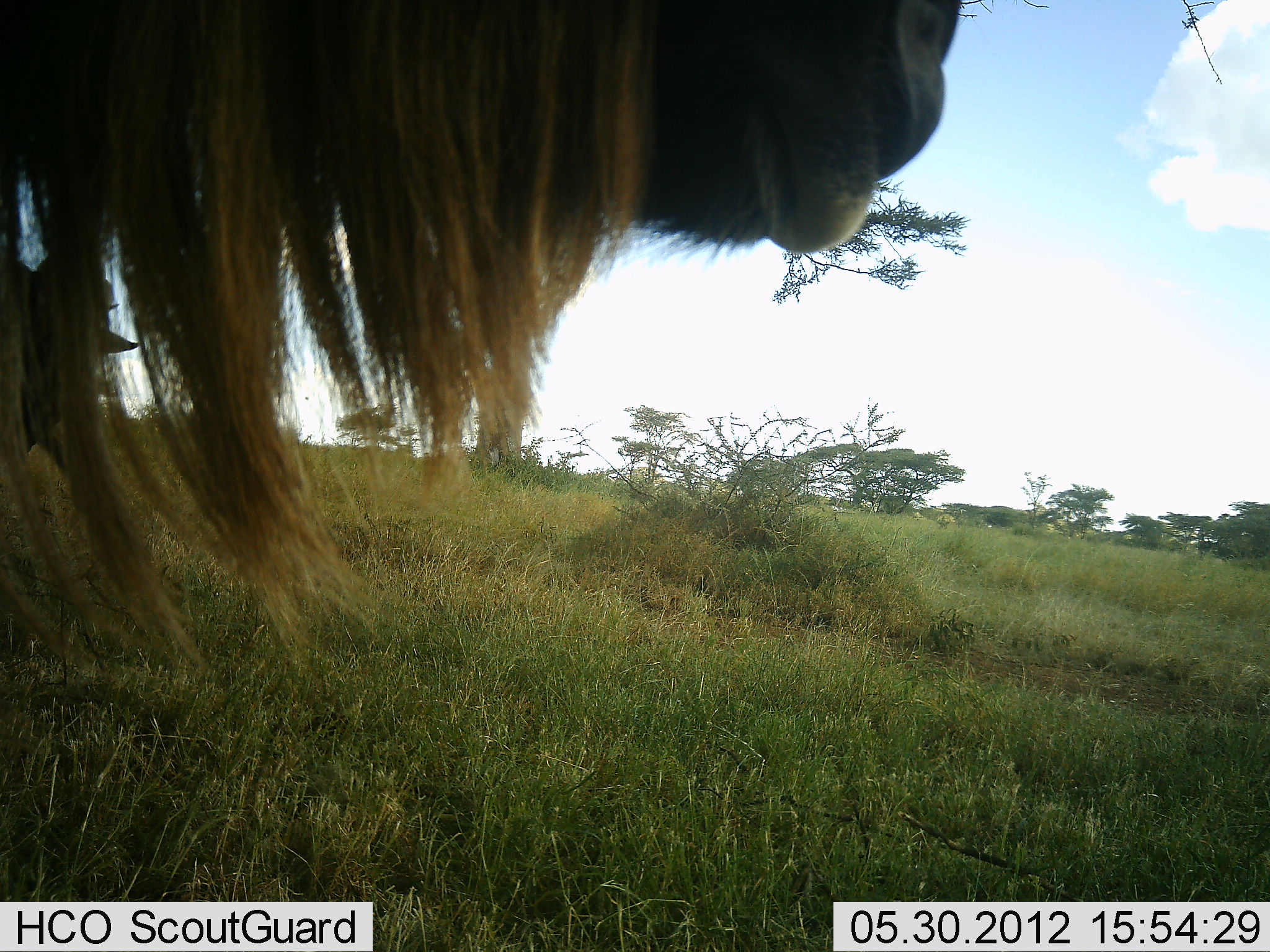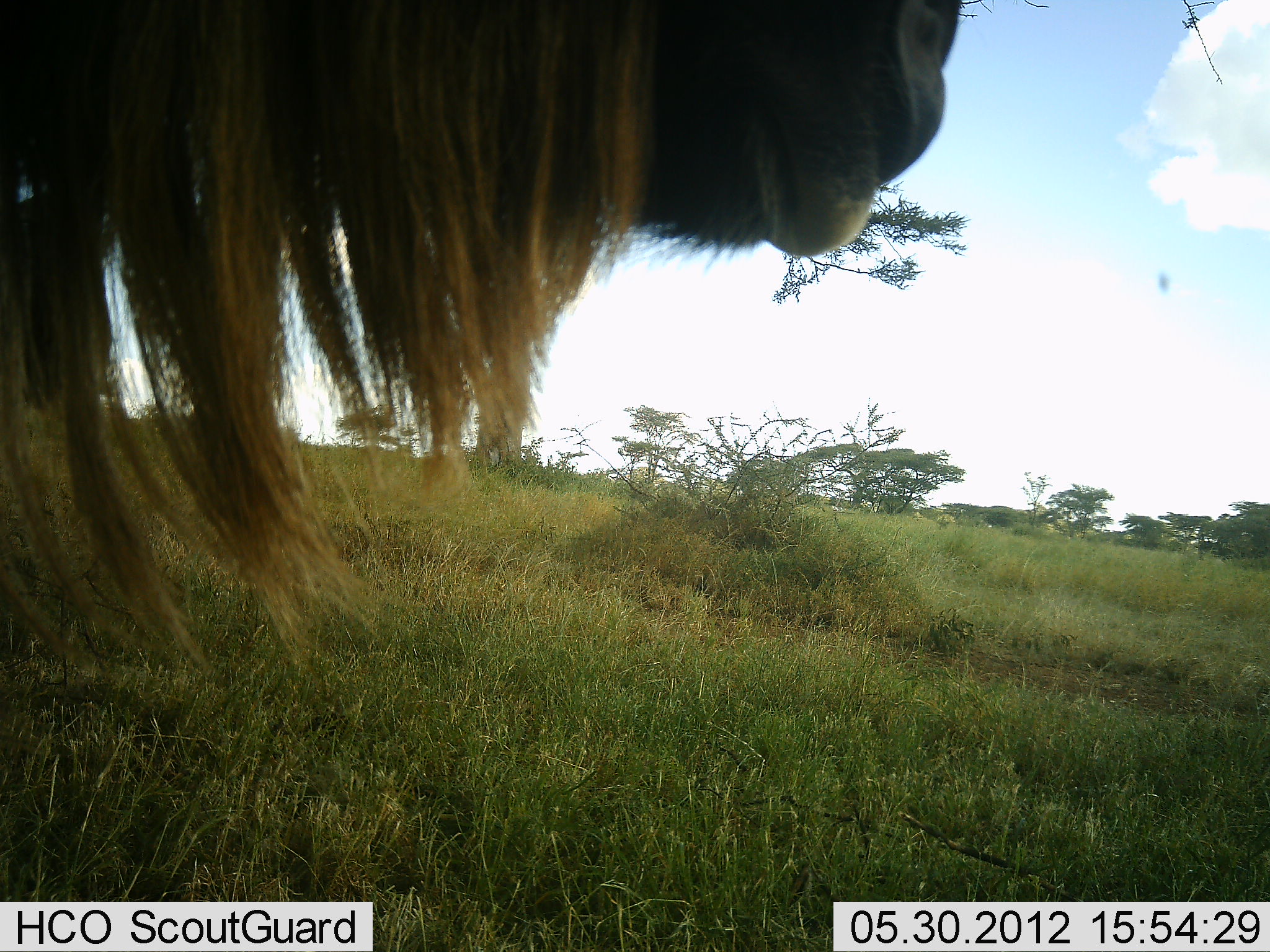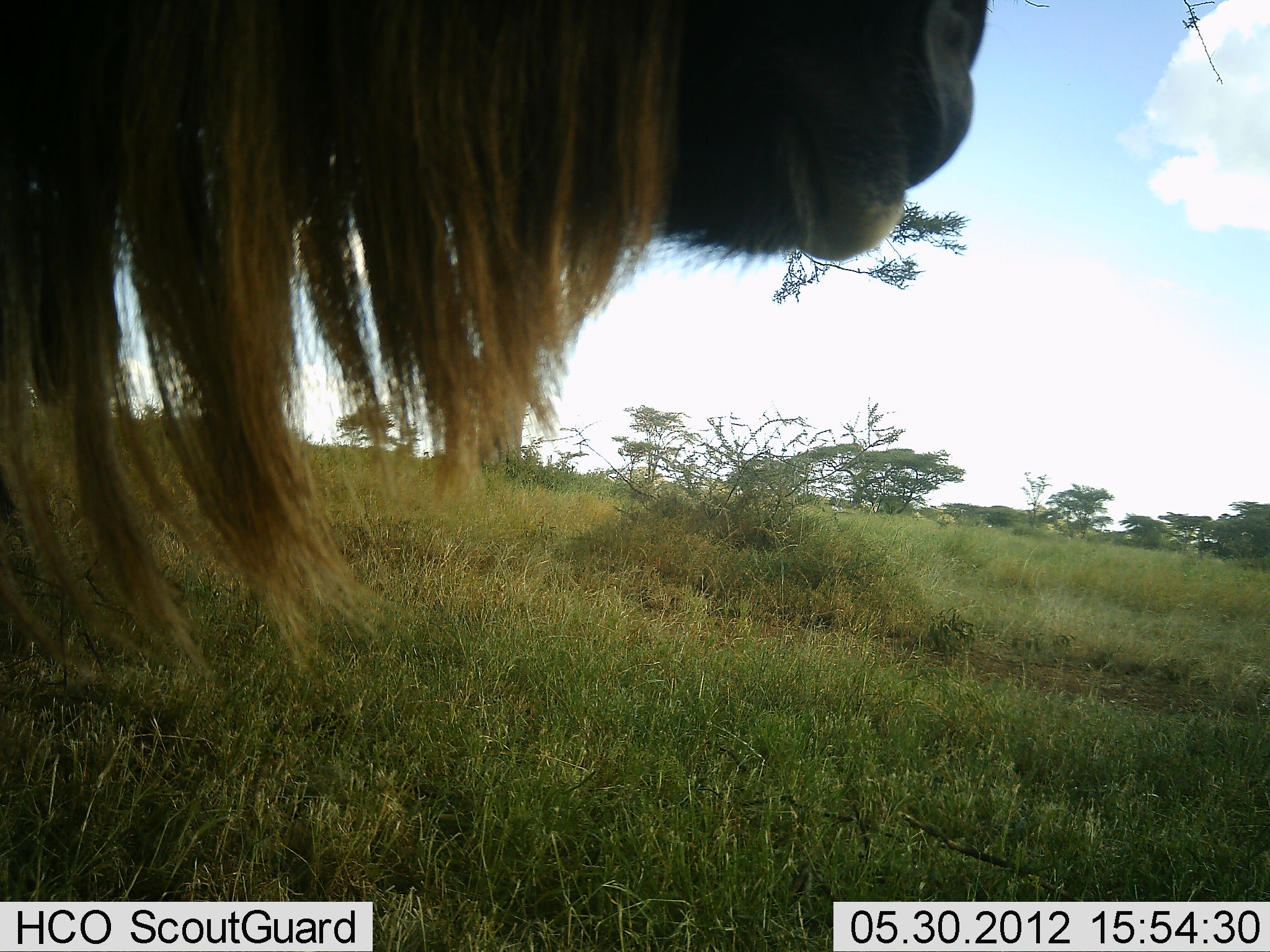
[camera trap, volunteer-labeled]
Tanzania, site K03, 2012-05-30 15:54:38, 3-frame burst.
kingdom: Animalia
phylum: Chordata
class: Mammalia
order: Artiodactyla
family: Bovidae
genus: Connochaetes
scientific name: Connochaetes taurinus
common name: blue wildebeest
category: wildebeest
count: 2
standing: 90%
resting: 10%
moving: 30%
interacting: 0%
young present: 0%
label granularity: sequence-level